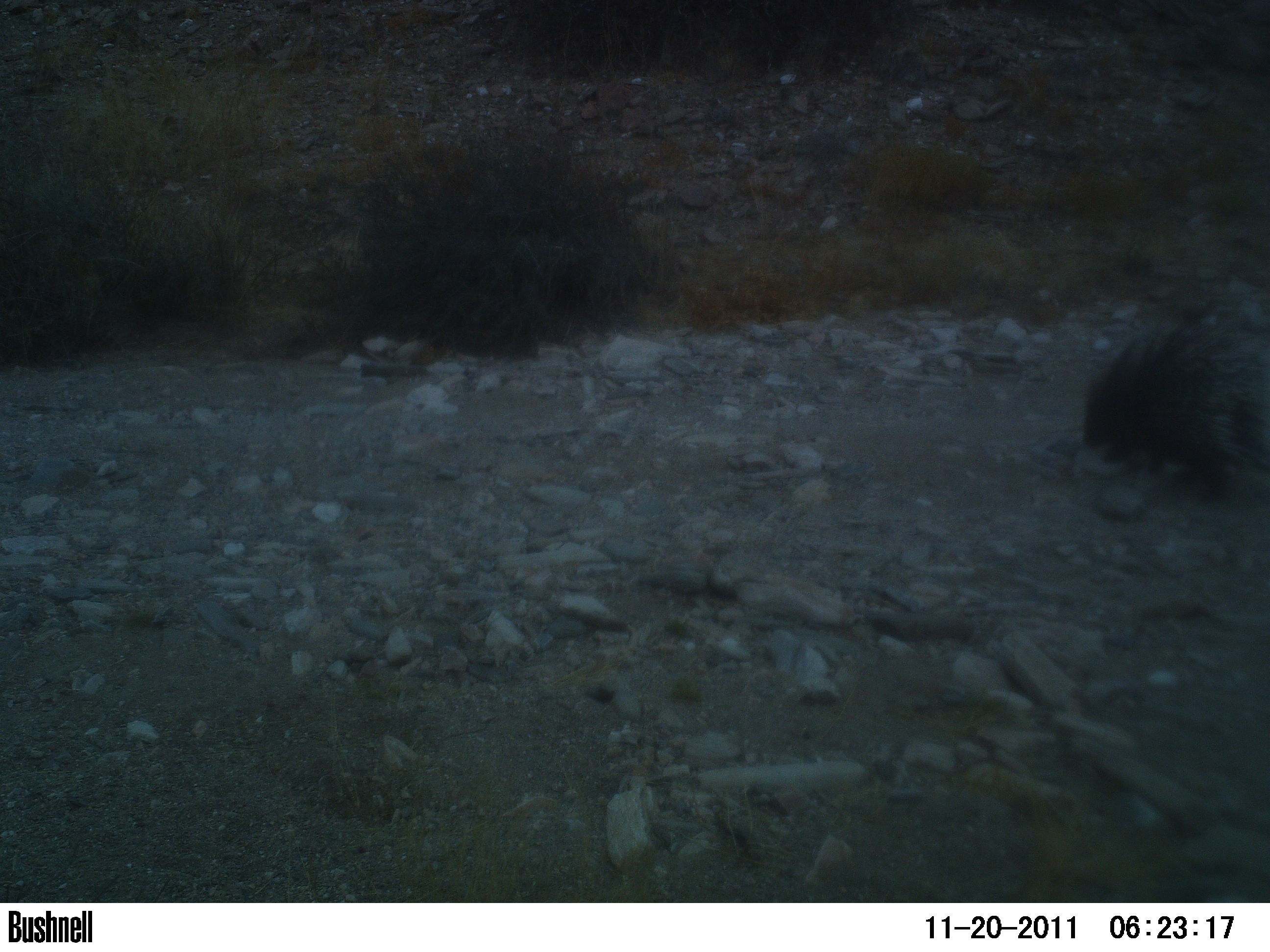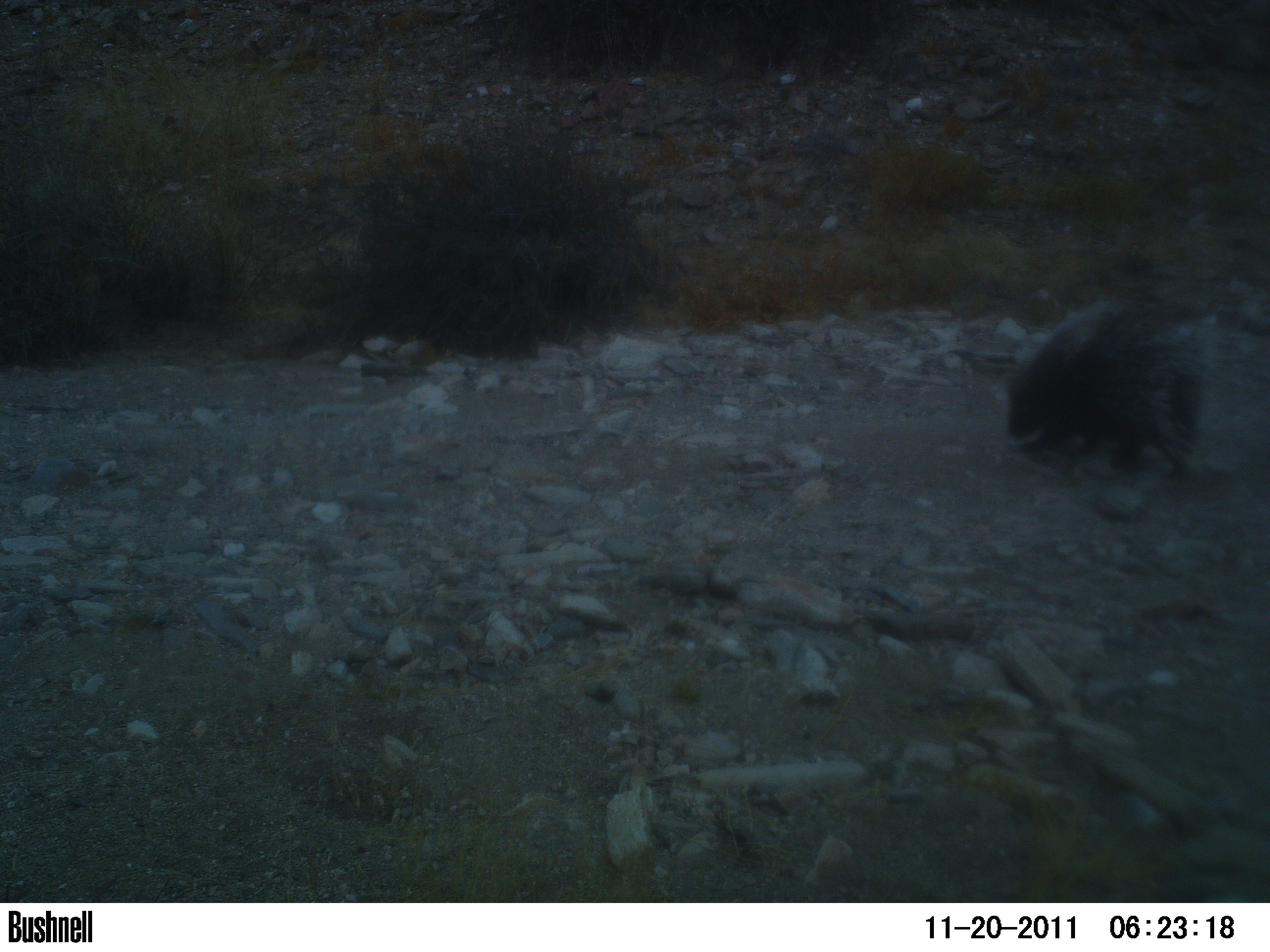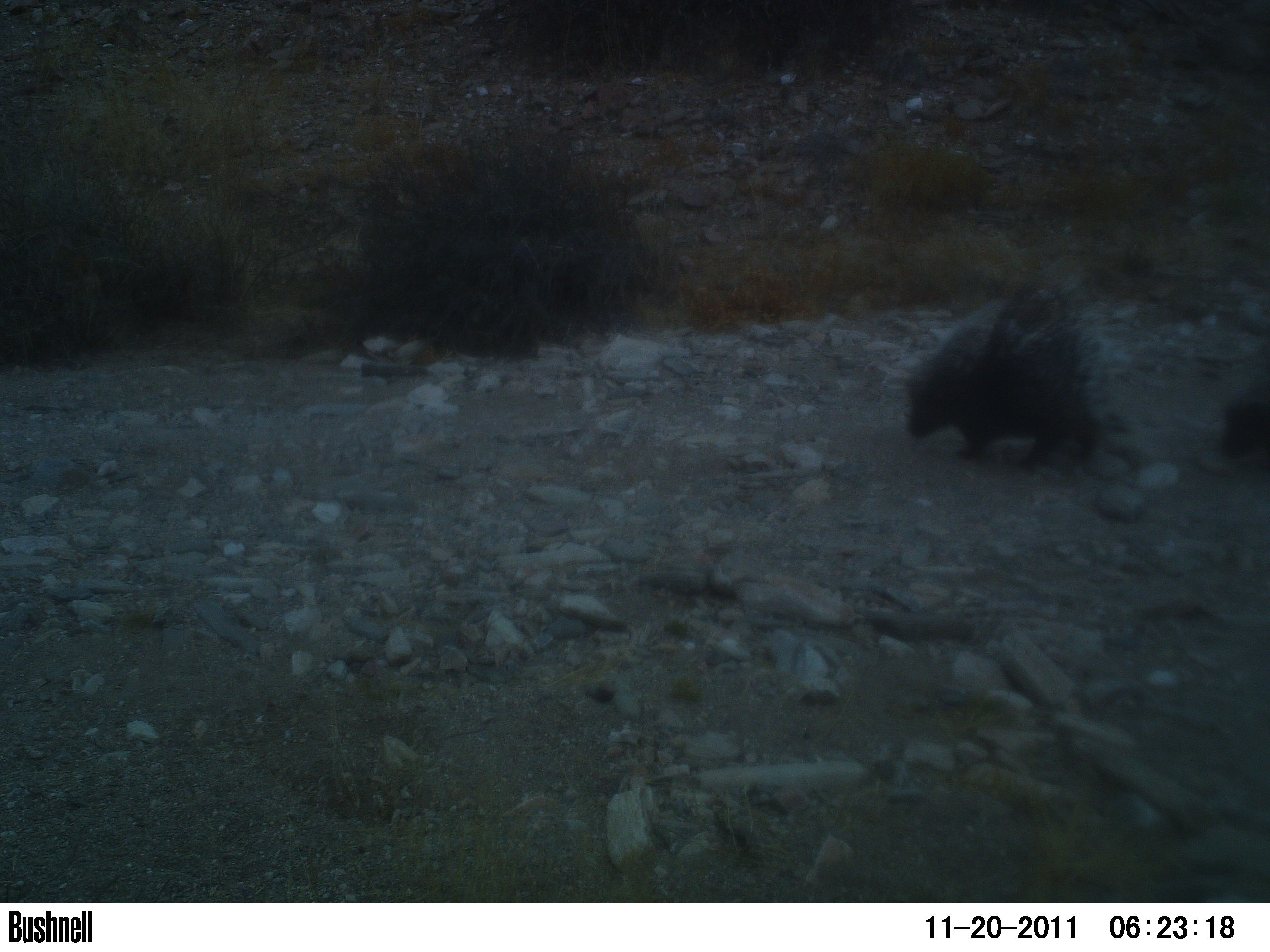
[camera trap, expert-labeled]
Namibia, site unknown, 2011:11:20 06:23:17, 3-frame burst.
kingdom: Animalia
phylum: Chordata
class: Mammalia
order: Rodentia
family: Hystricidae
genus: Hystrix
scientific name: Hystrix africaeaustralis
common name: cape porcupine